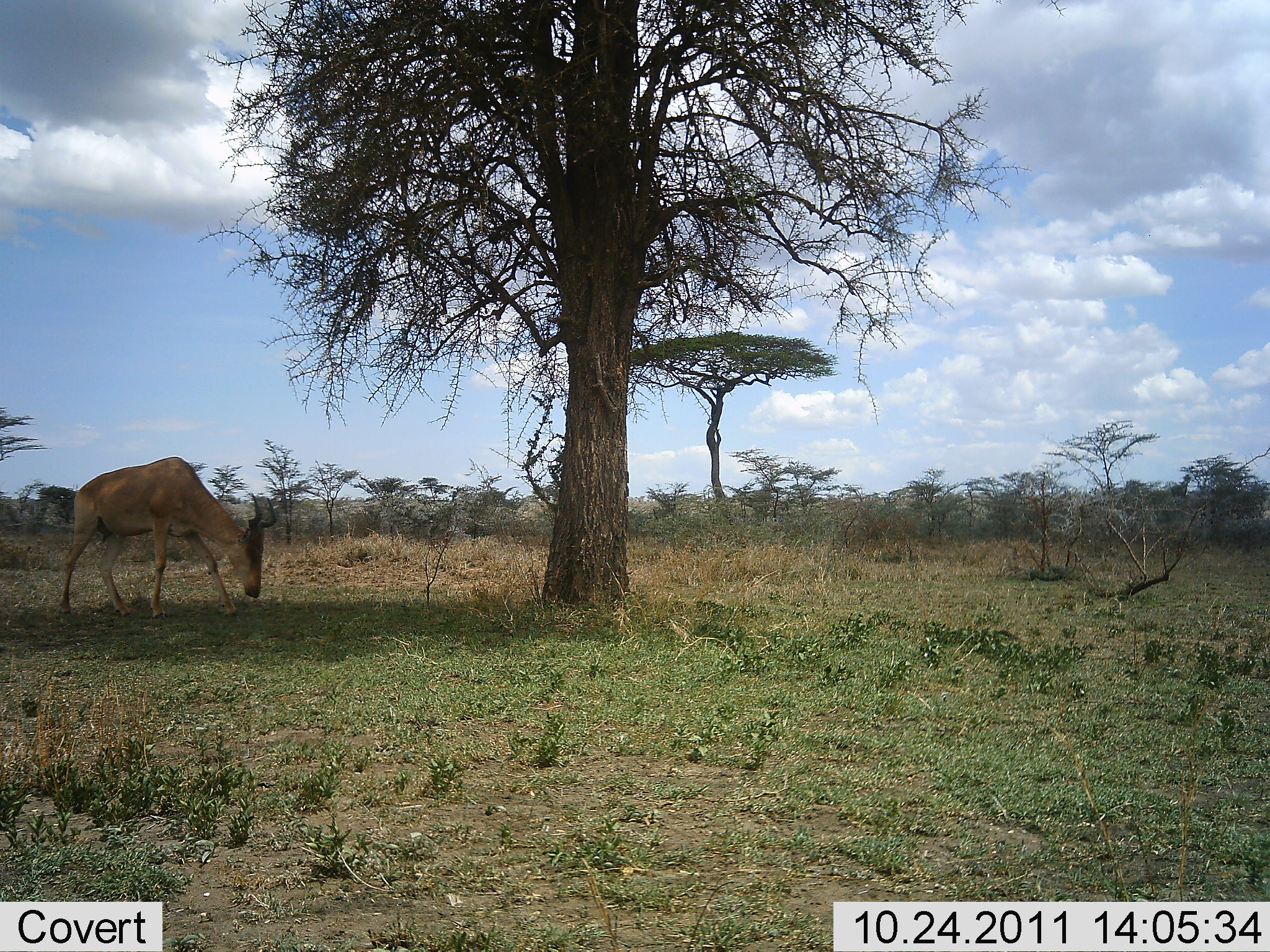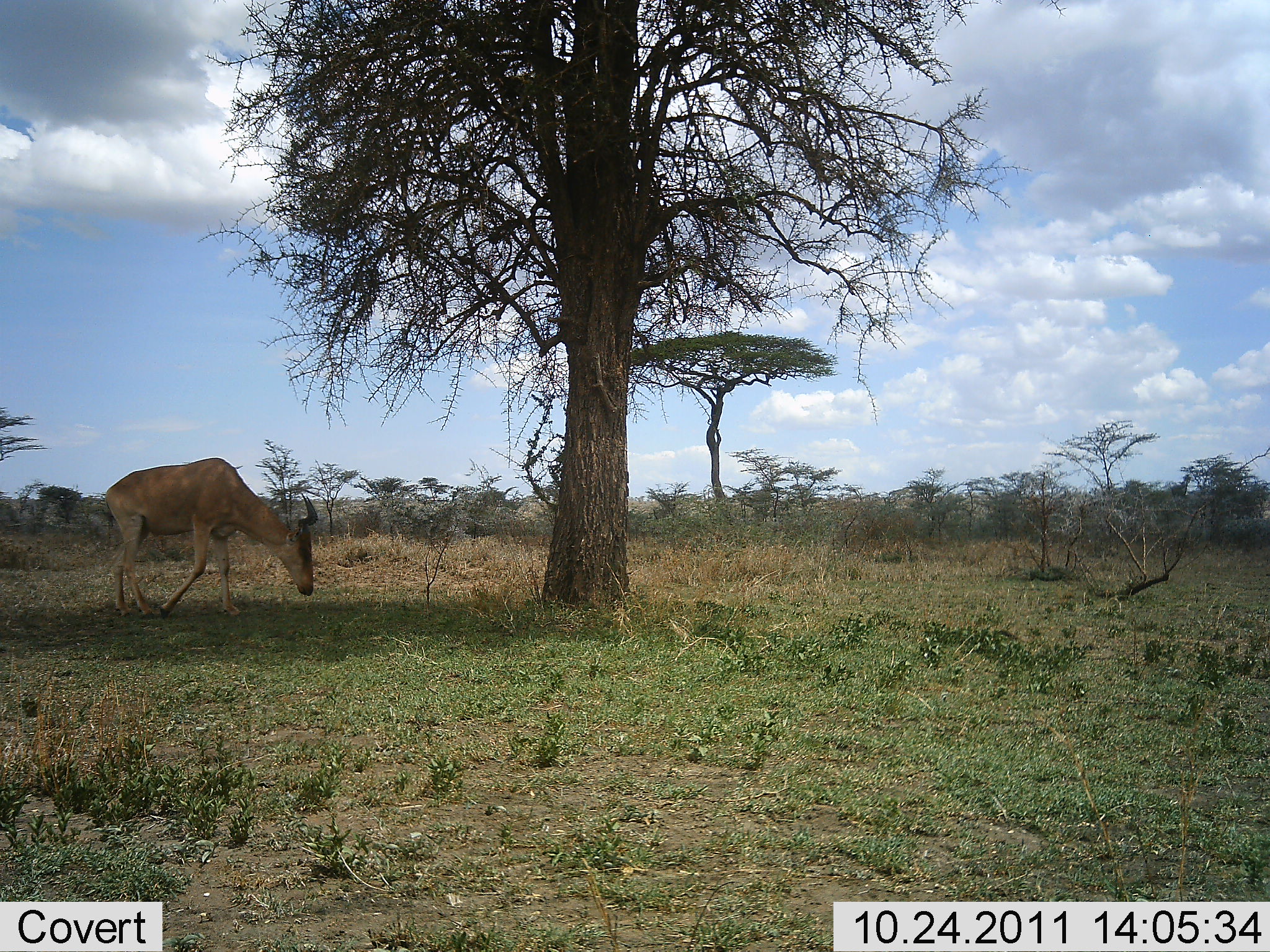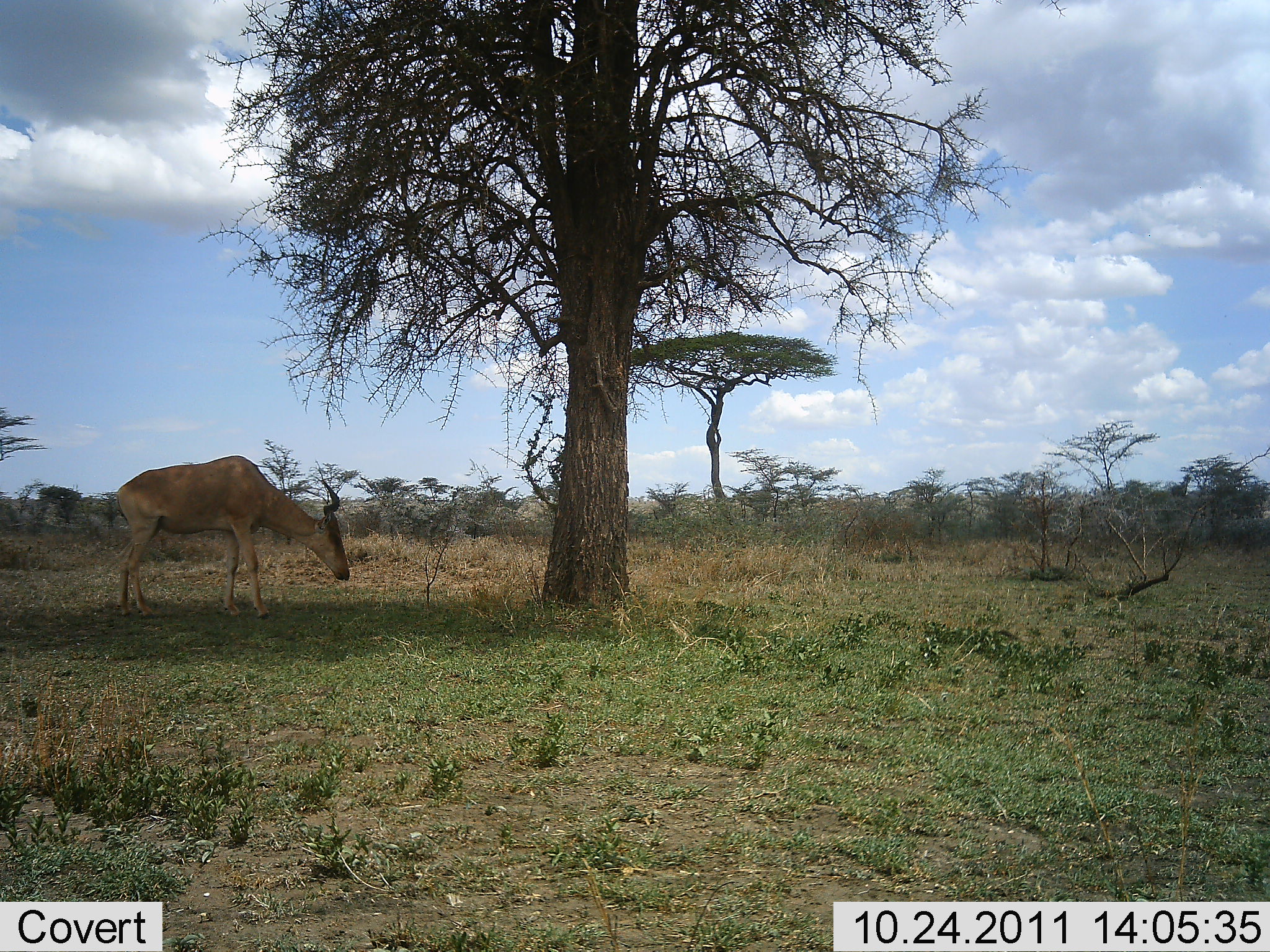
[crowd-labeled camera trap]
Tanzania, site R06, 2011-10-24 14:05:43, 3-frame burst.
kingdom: Animalia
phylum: Chordata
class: Mammalia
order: Artiodactyla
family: Bovidae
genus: Alcelaphus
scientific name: Alcelaphus buselaphus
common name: hartebeest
Hartebeest (Alcelaphus buselaphus), count 1. Behavior (volunteer vote fractions): standing 14%, resting 0%, moving 57%, interacting 0%. Young present (vote fraction): 0%. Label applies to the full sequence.